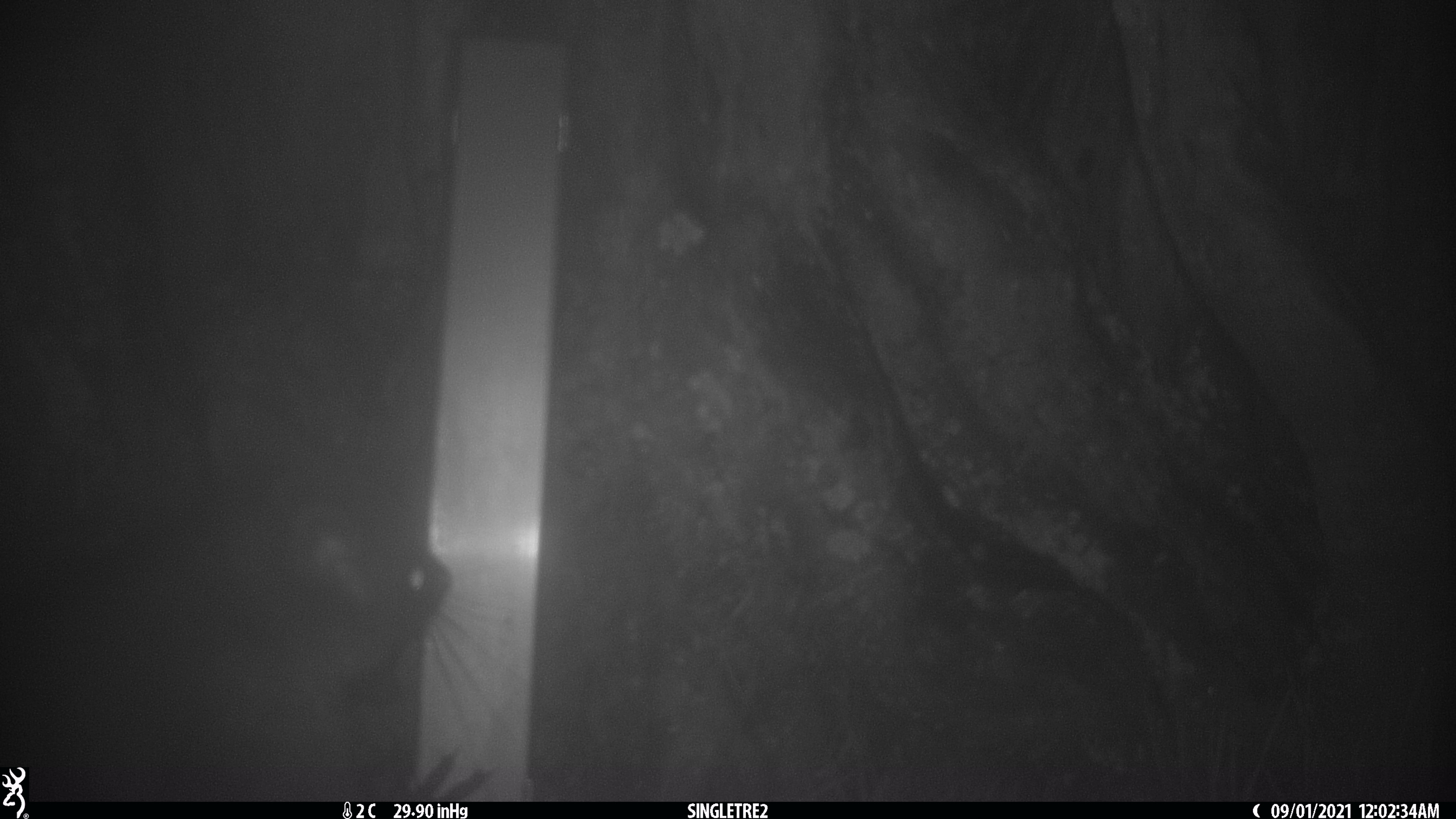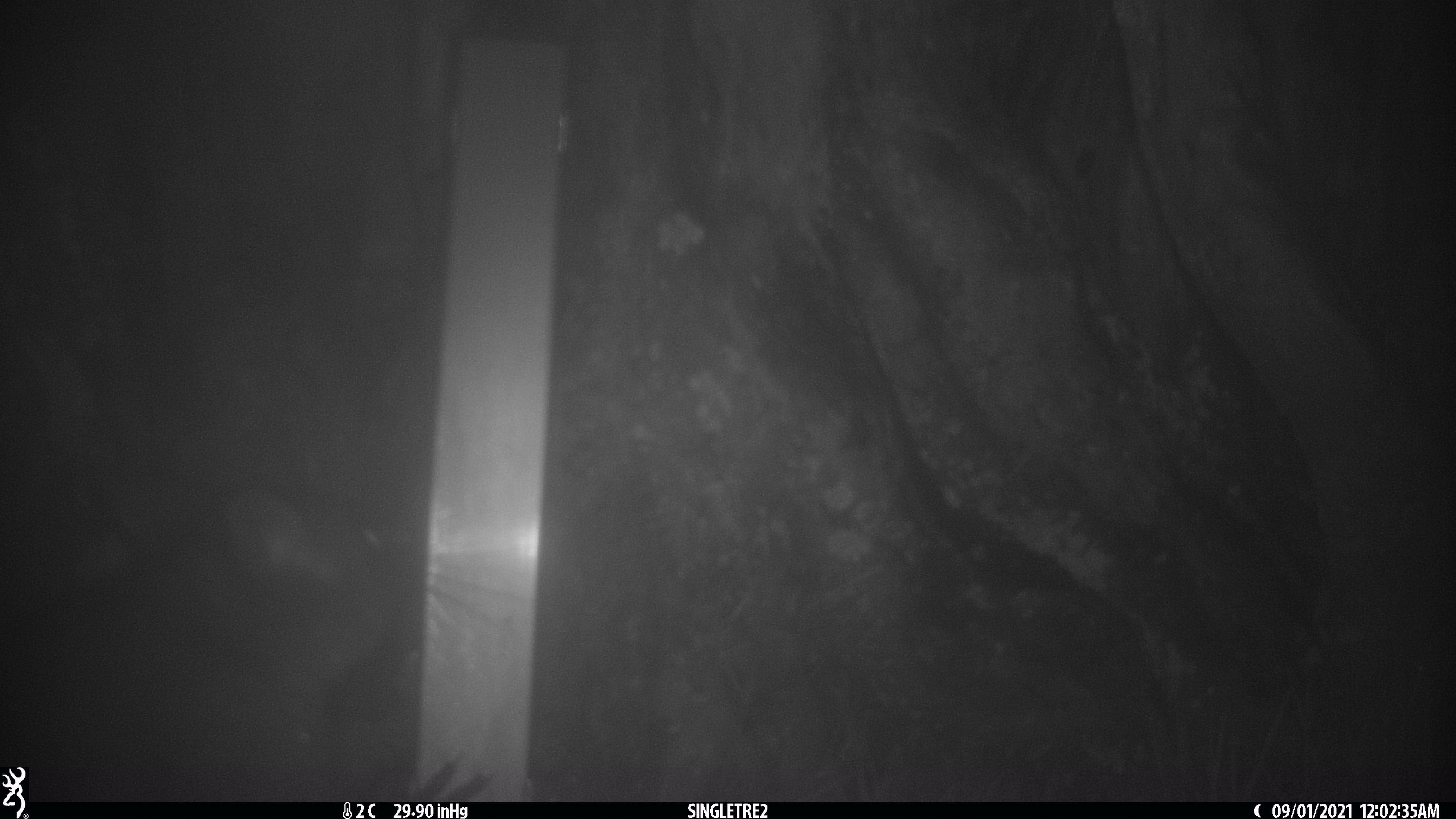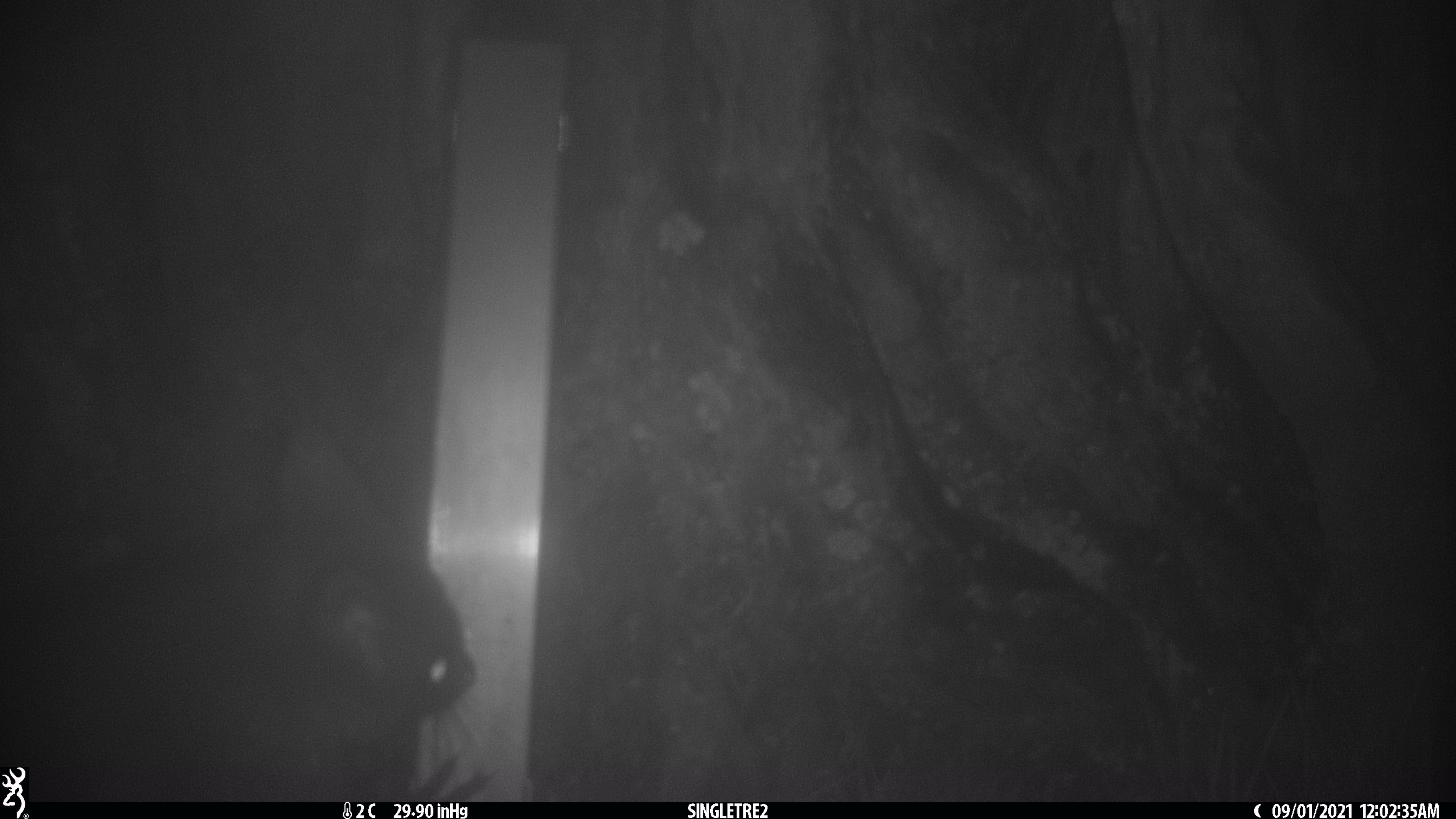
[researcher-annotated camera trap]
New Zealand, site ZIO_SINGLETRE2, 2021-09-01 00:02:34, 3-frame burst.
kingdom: Animalia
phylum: Chordata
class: Mammalia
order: Diprotodontia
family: Phalangeridae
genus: Trichosurus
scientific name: Trichosurus vulpecula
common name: common brushtail possum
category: possum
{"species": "possum (common brushtail possum) (Trichosurus vulpecula)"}